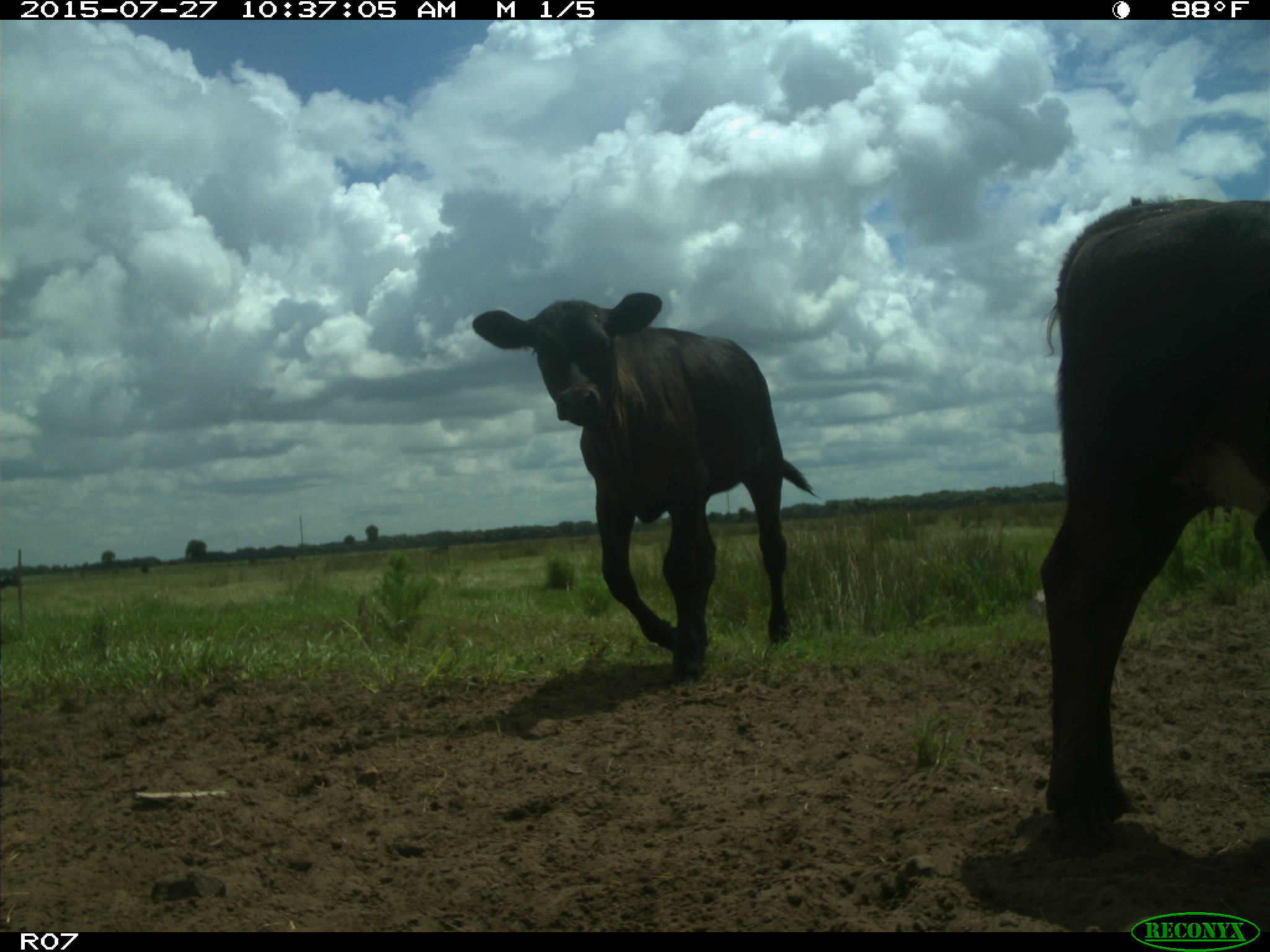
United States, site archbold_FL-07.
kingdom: Animalia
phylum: Chordata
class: Mammalia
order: Artiodactyla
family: Bovidae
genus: Bos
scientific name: Bos taurus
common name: domestic cow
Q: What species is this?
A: Bos taurus (domestic cow).